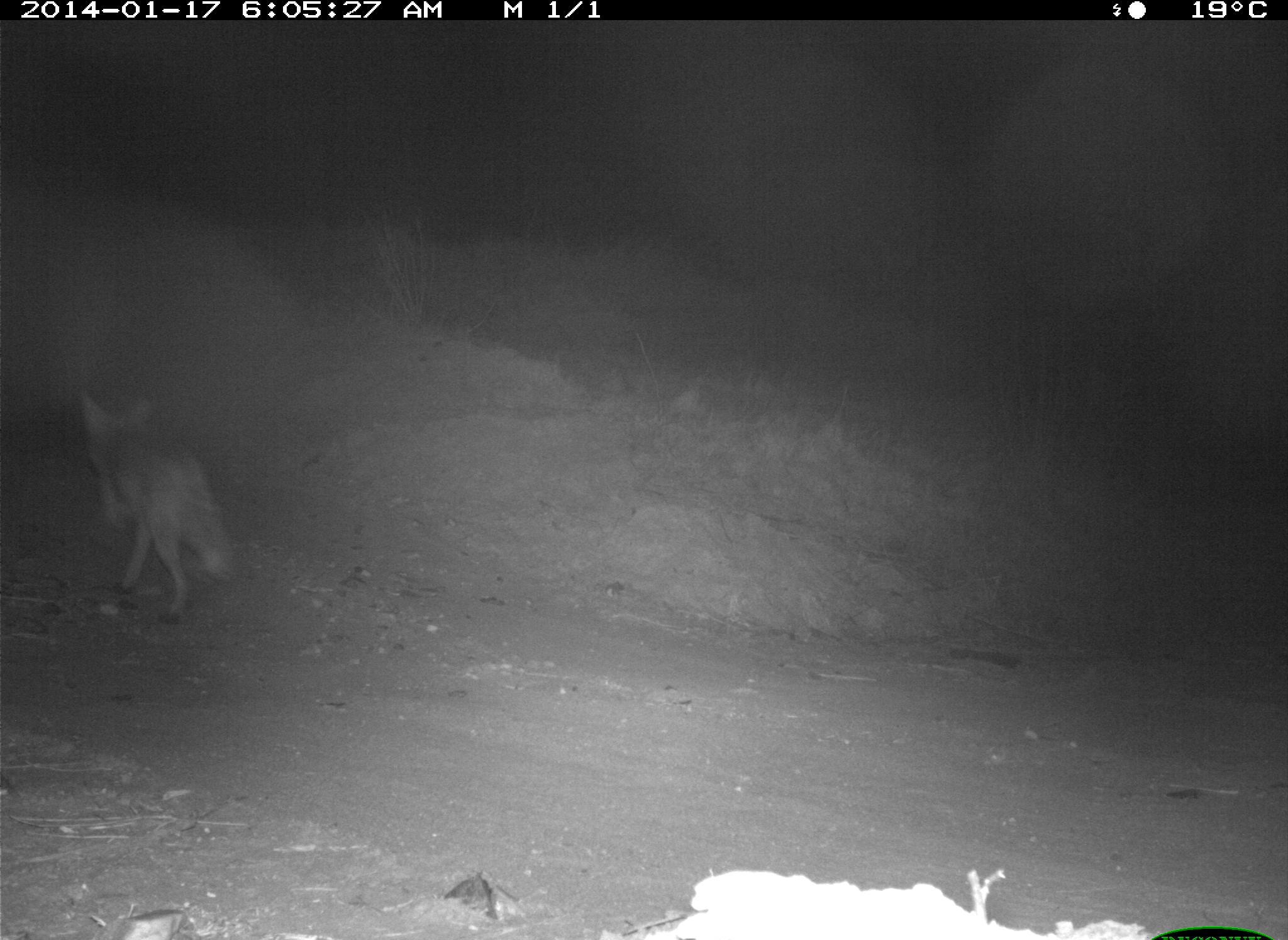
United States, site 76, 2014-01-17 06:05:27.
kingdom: Animalia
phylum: Chordata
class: Mammalia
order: Carnivora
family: Canidae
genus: Canis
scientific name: Canis latrans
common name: coyote